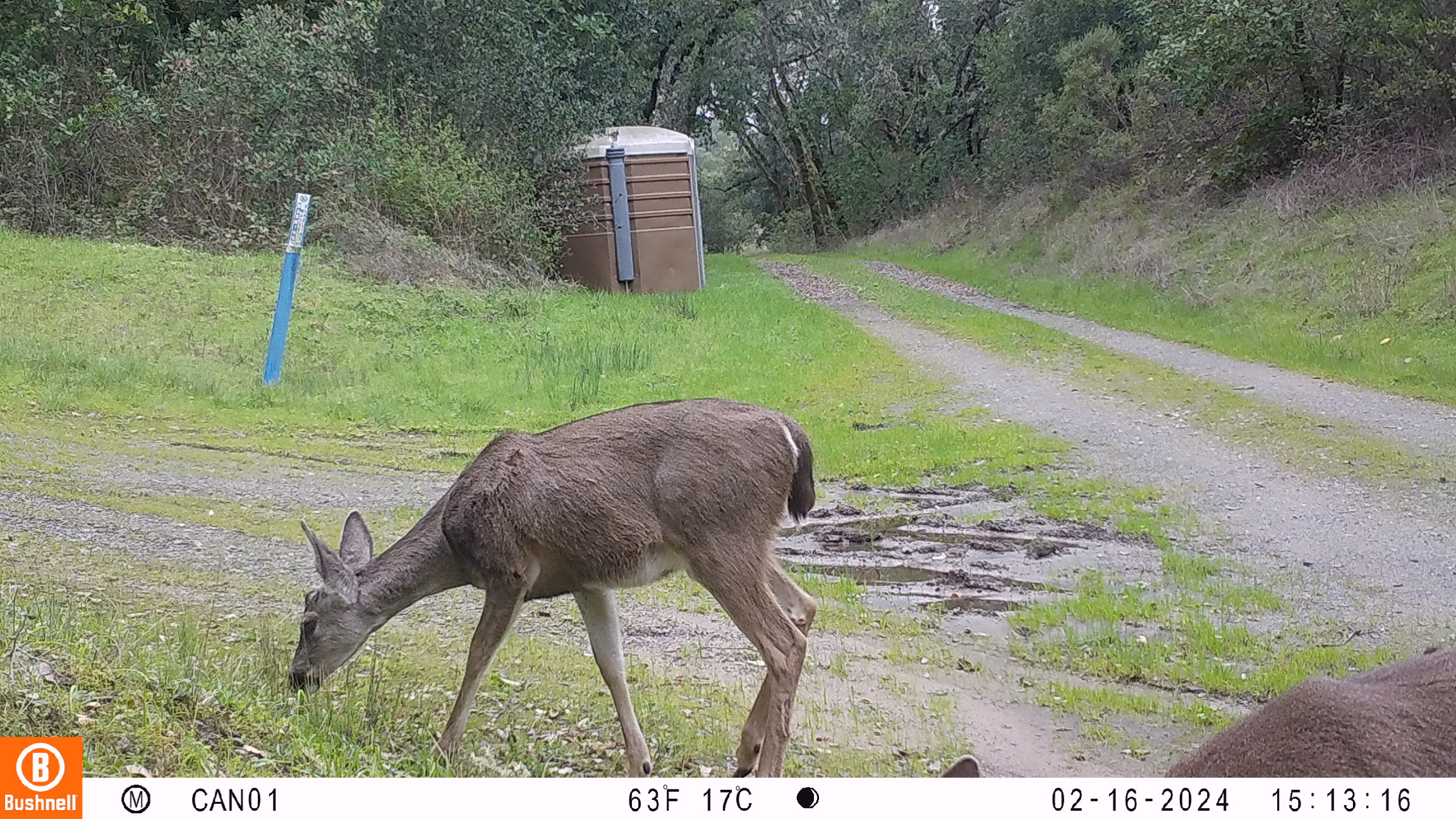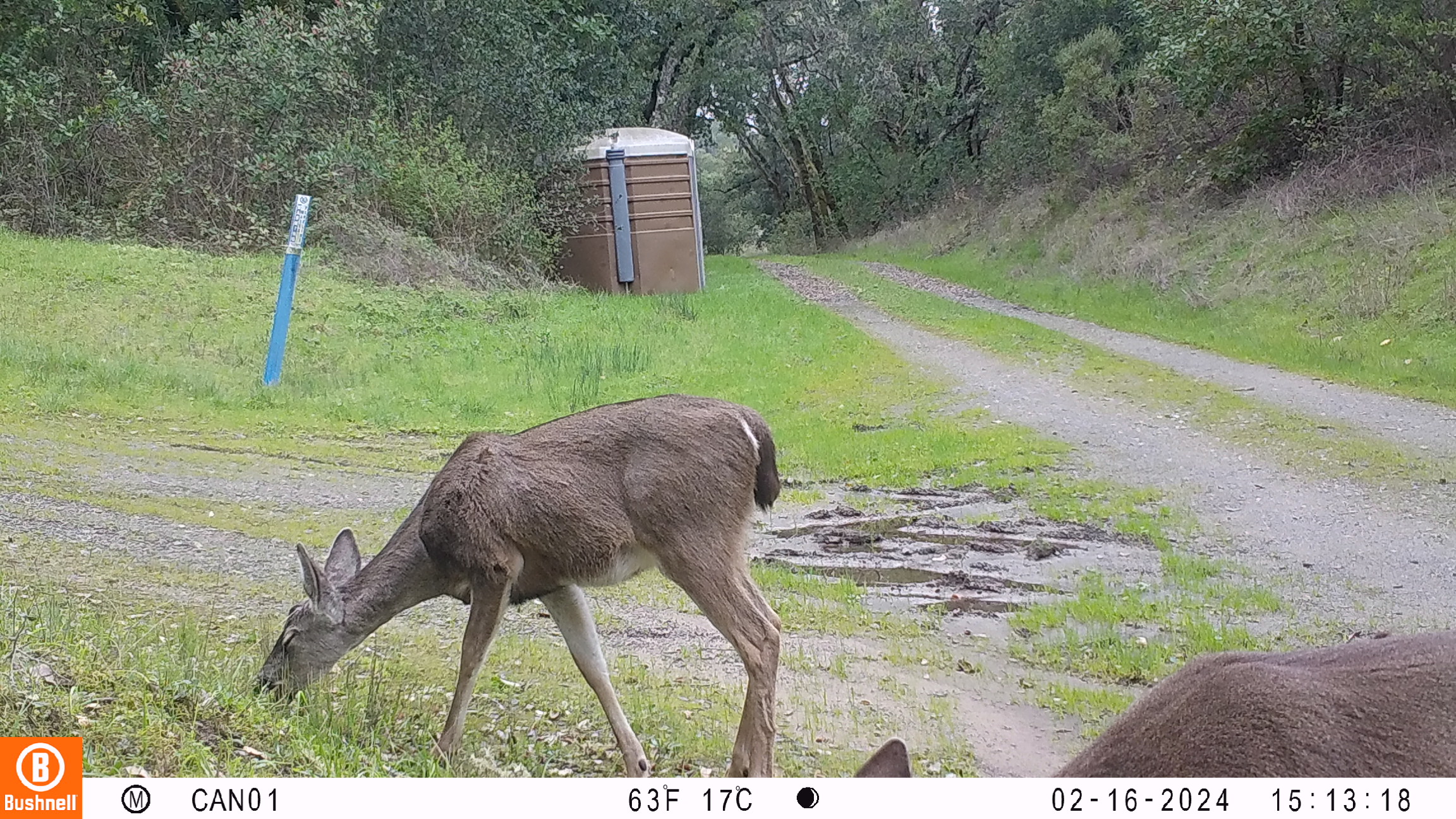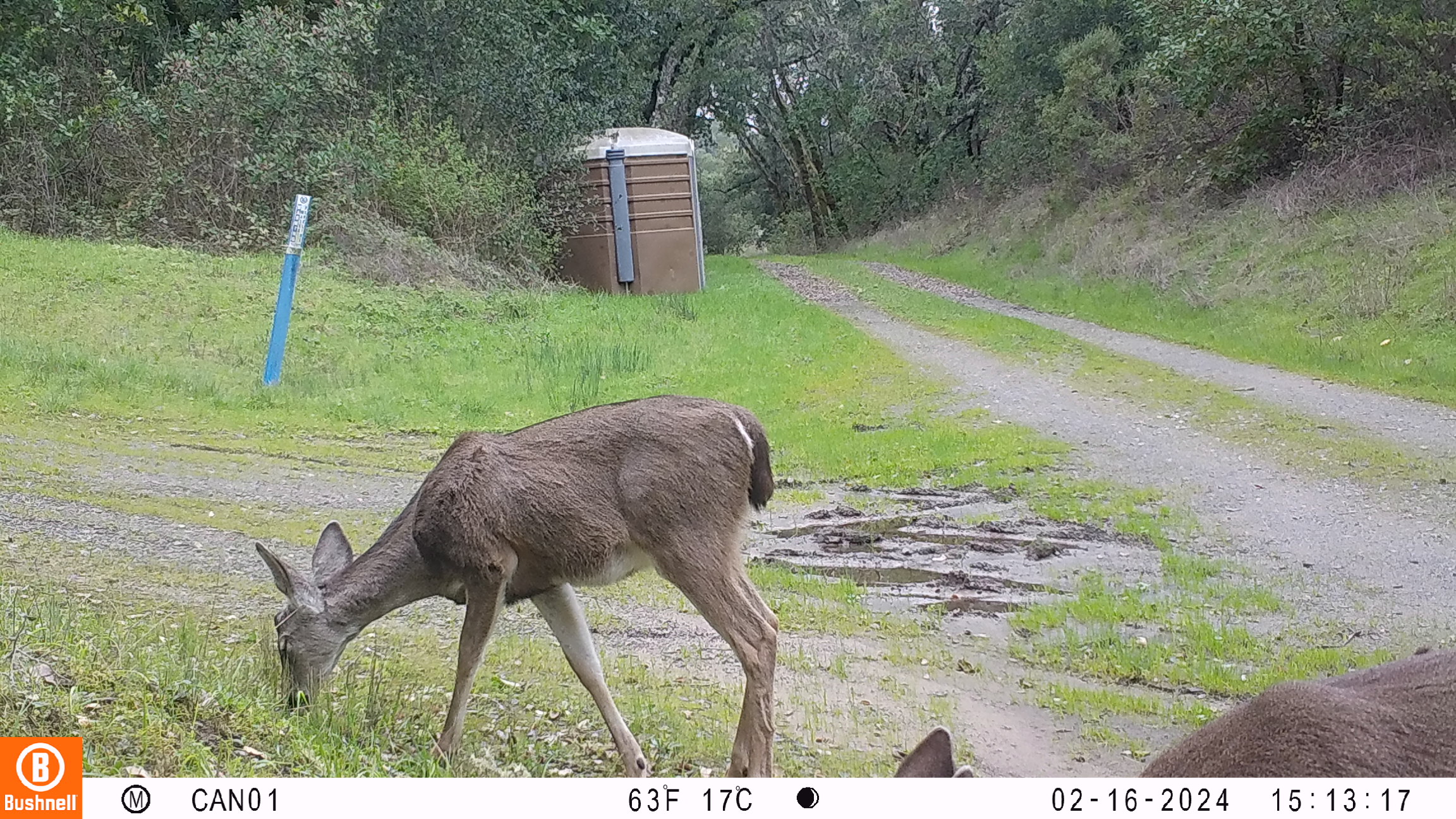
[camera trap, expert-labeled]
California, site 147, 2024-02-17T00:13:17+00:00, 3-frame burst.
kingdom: Animalia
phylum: Chordata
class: Mammalia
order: Artiodactyla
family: Cervidae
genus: Odocoileus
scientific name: Odocoileus hemionus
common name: mule deer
Mule deer (Odocoileus hemionus).